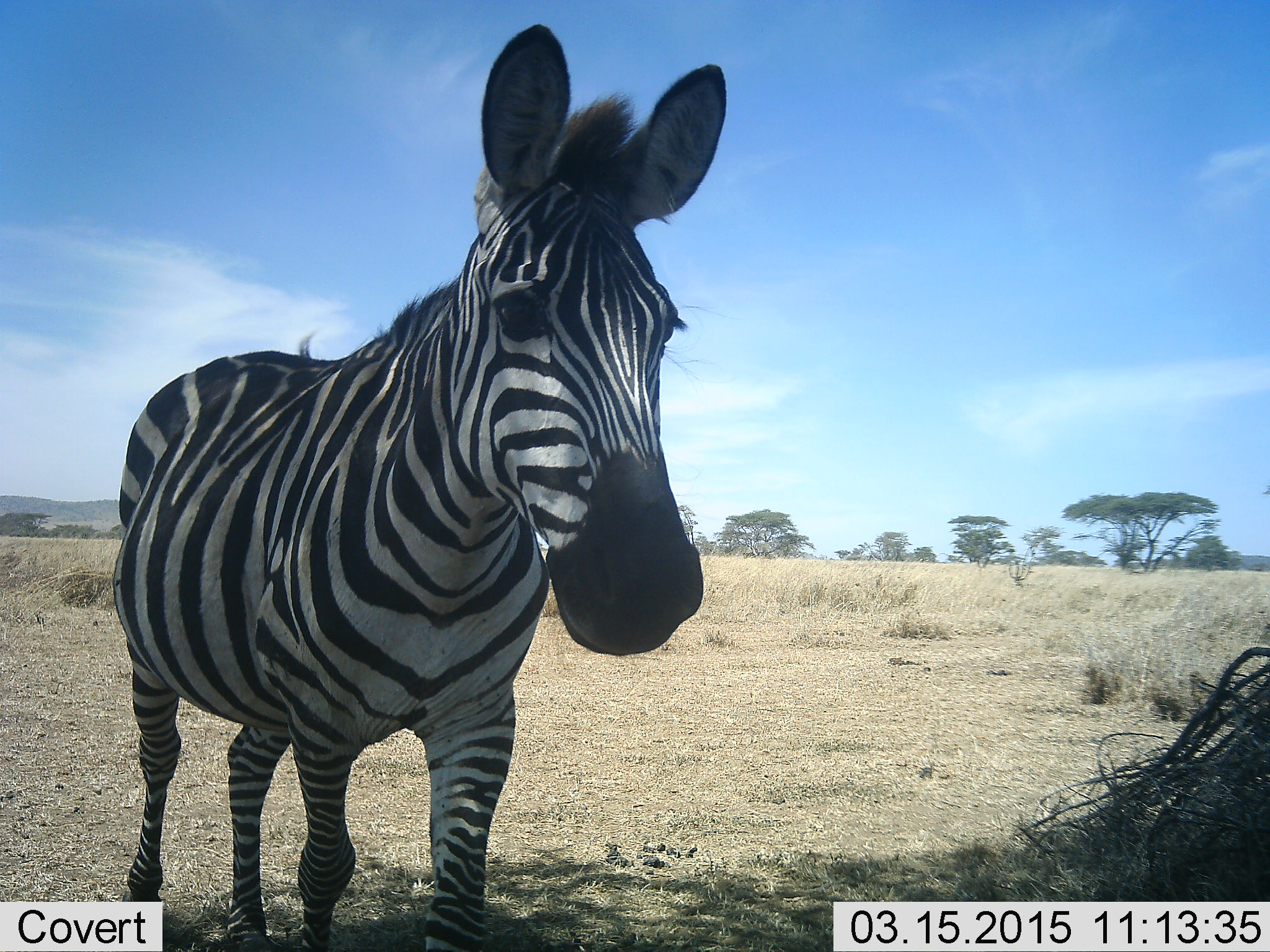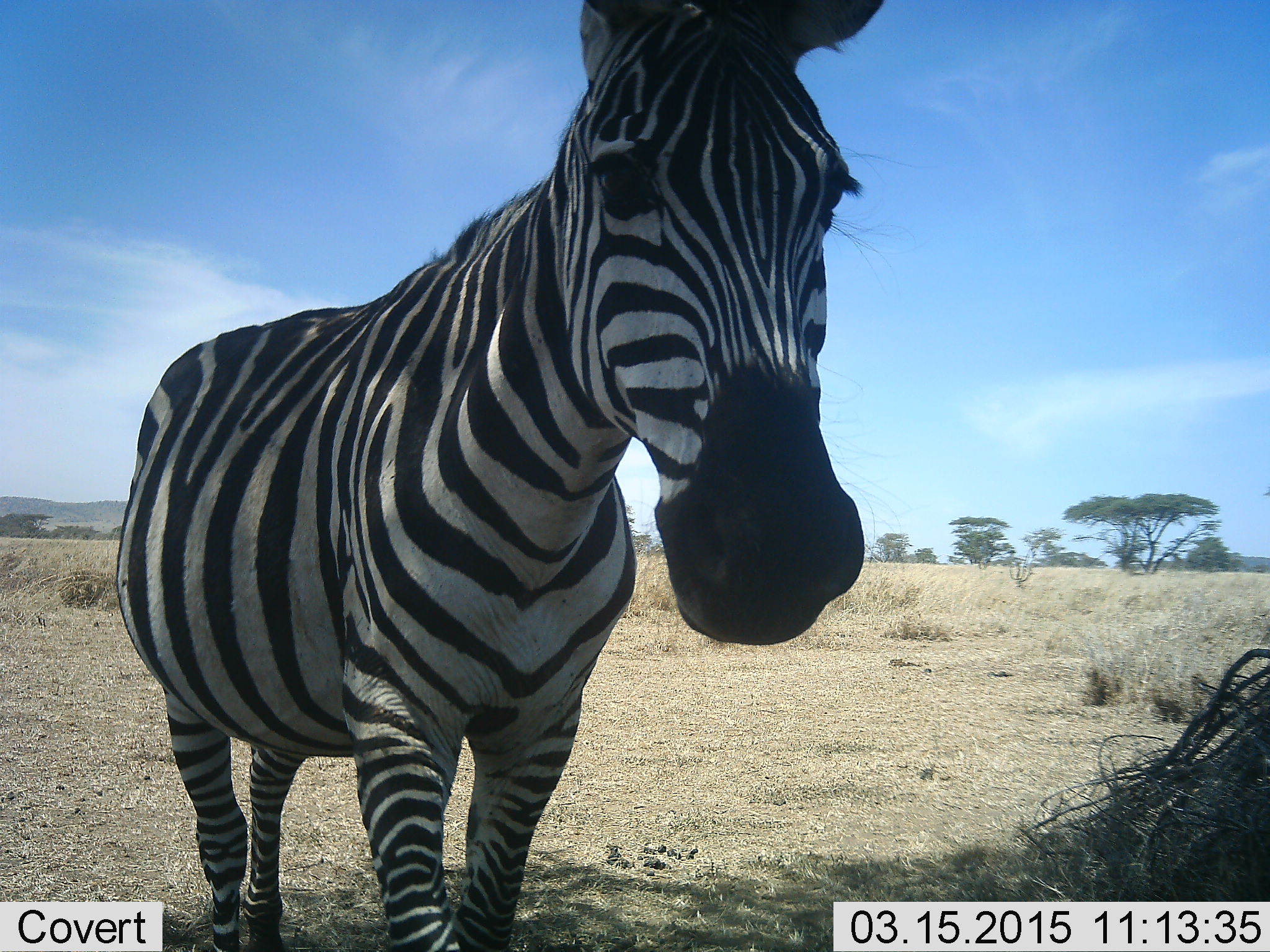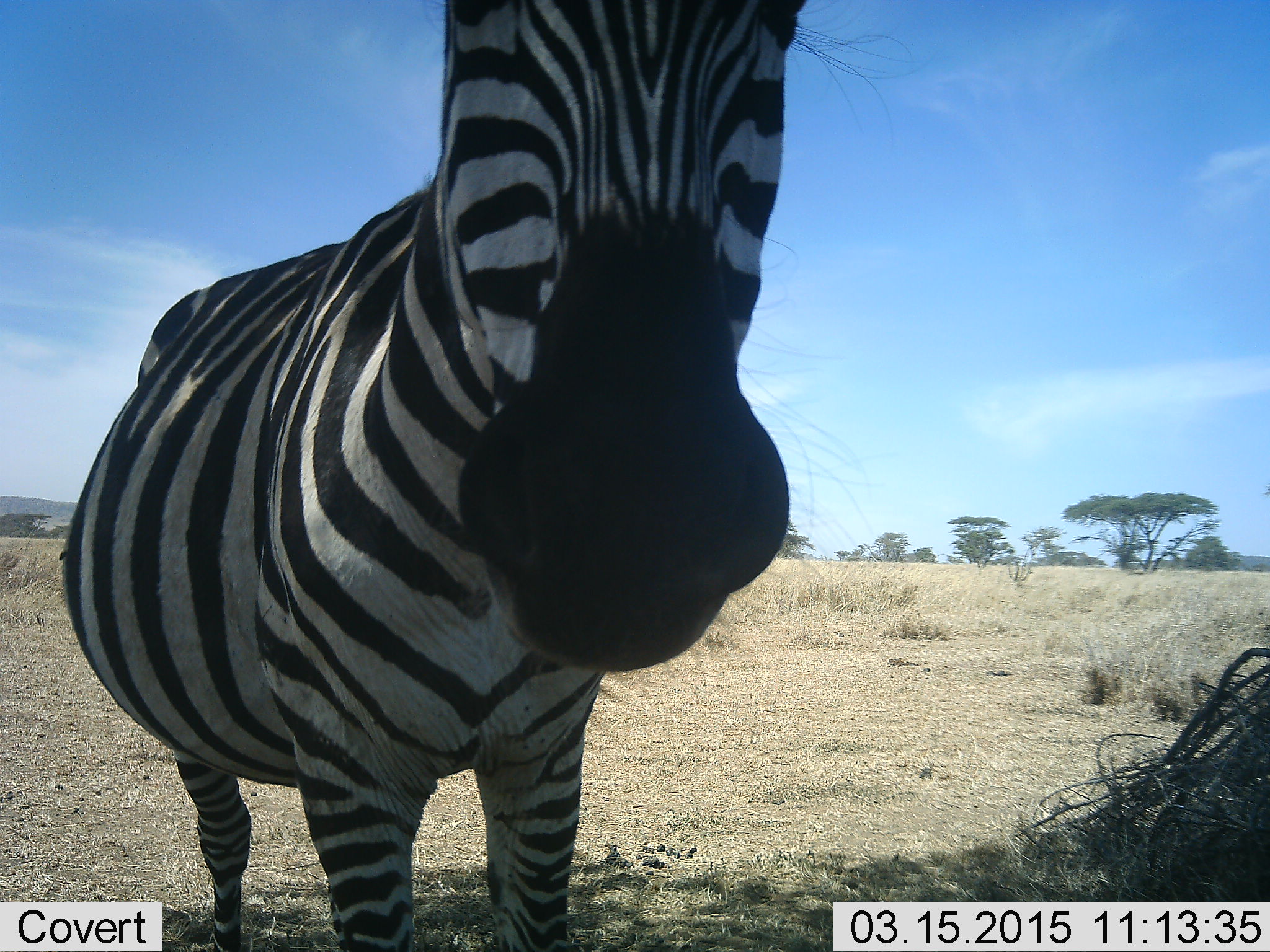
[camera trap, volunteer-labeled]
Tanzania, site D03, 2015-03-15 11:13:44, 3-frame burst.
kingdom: Animalia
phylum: Chordata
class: Mammalia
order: Perissodactyla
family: Equidae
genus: Equus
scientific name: Equus quagga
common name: plains zebra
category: zebra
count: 1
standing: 80%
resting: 0%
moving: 10%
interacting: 10%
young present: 0%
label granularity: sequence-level